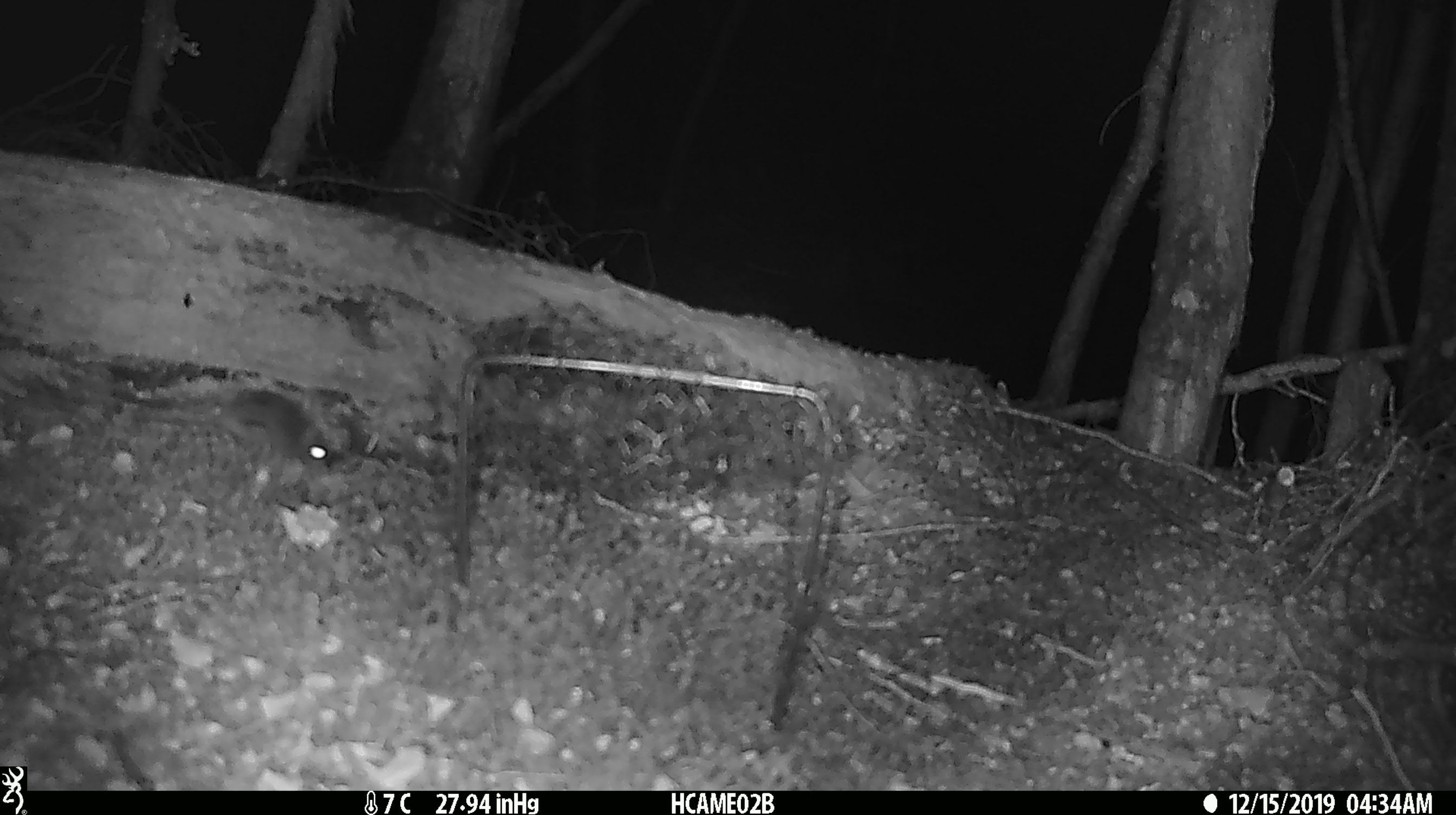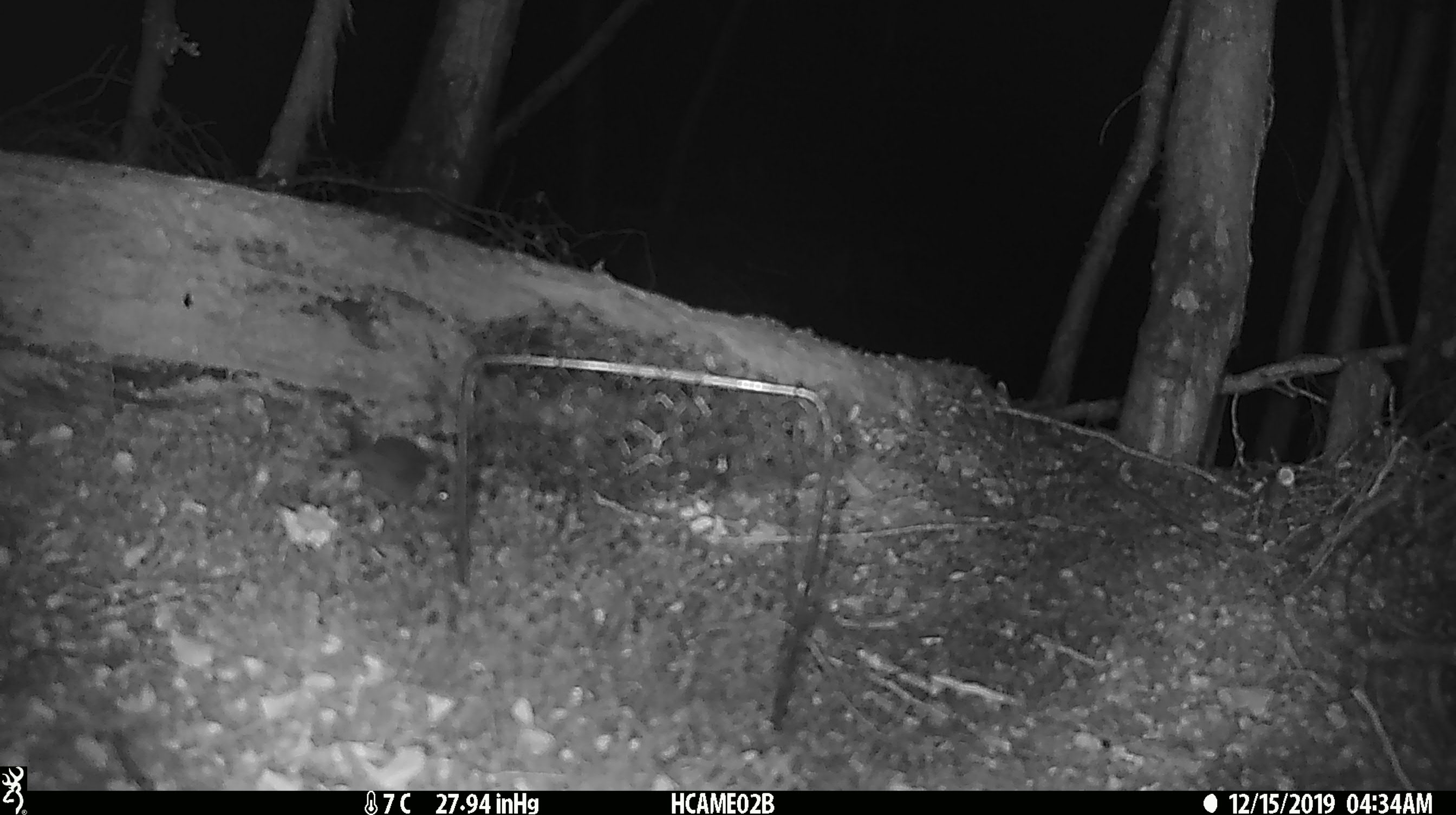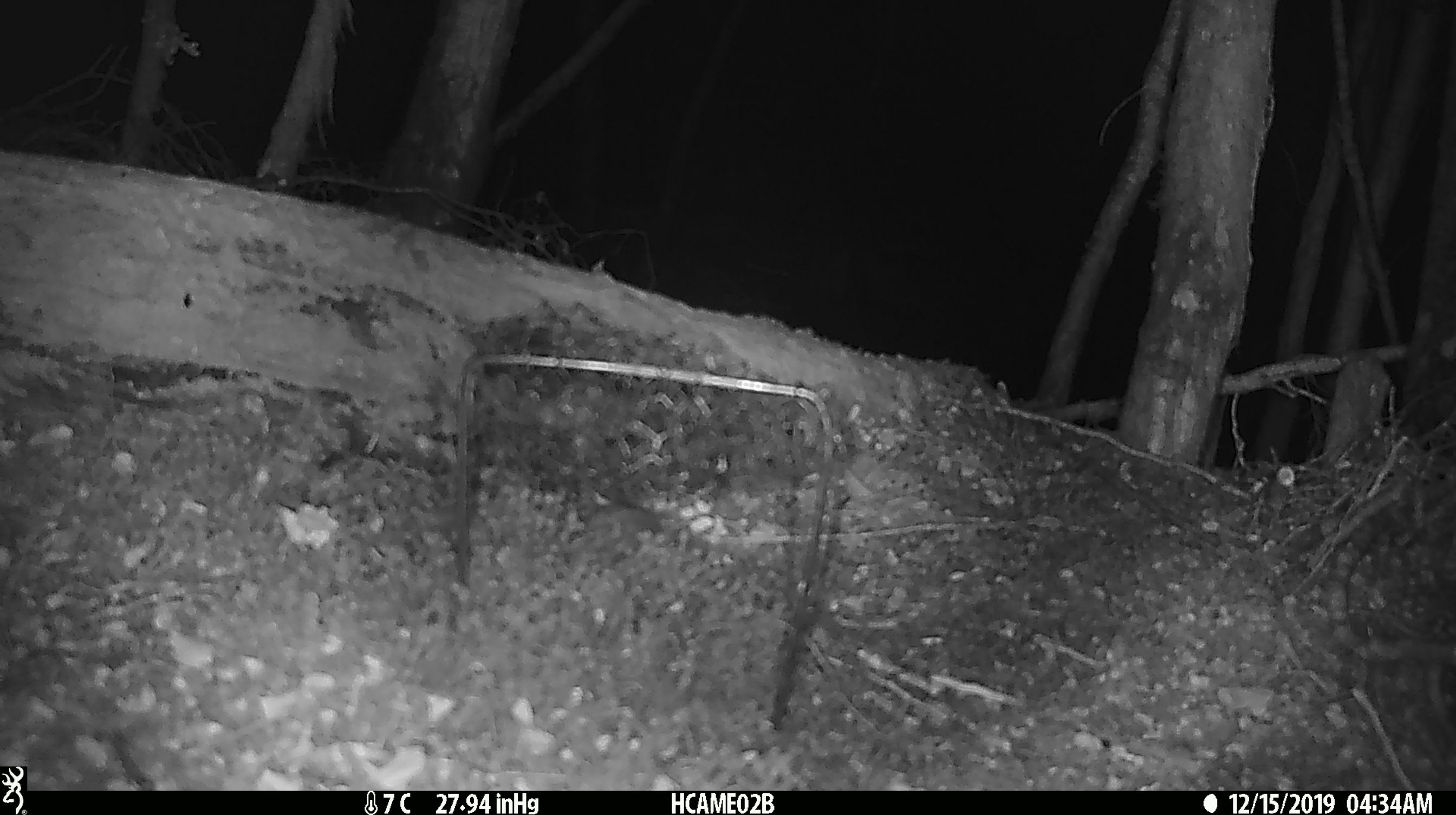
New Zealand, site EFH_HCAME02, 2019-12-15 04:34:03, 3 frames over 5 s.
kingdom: Animalia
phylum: Chordata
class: Mammalia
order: Rodentia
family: Muridae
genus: Mus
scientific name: Mus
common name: mouse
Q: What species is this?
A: Mouse (Mus).